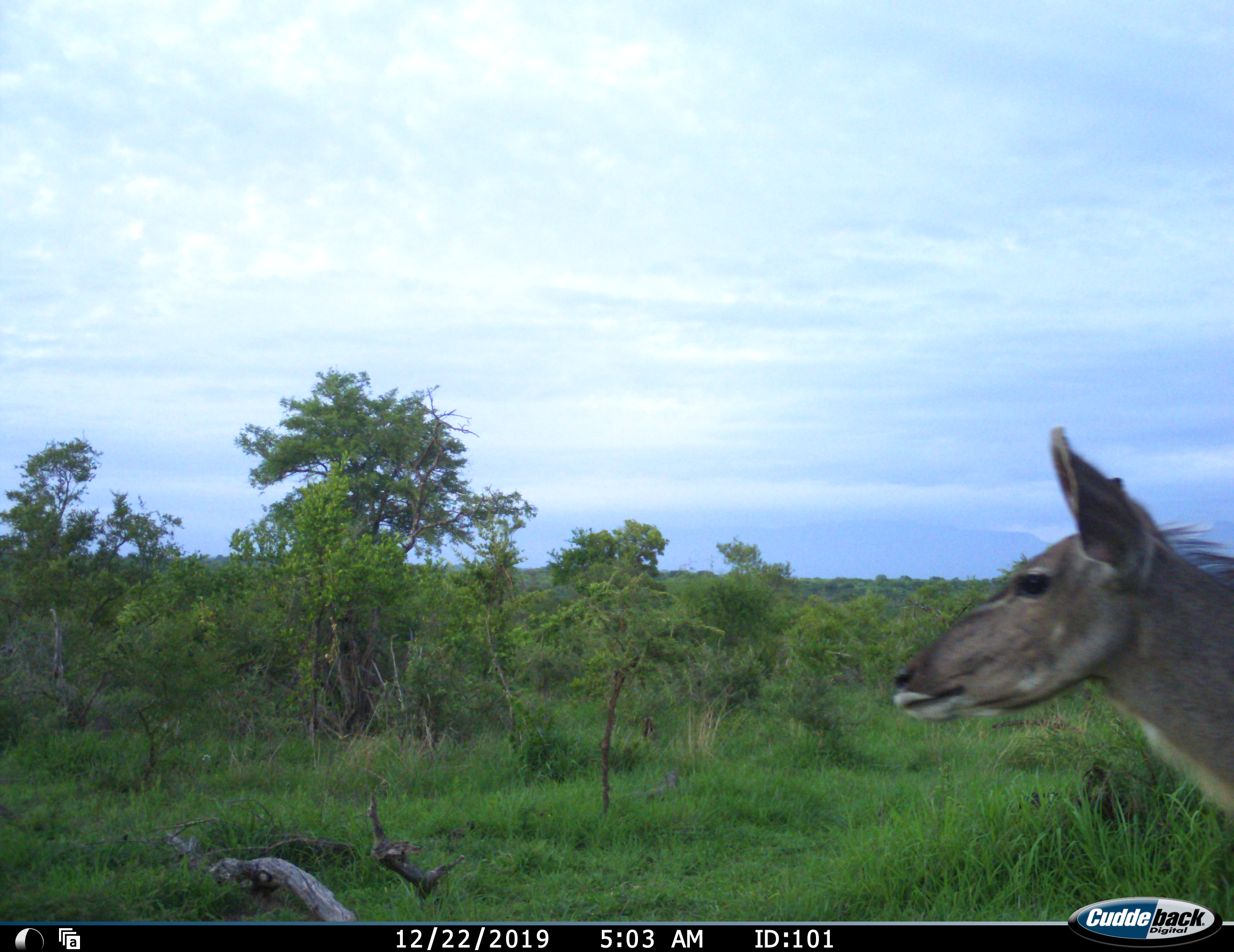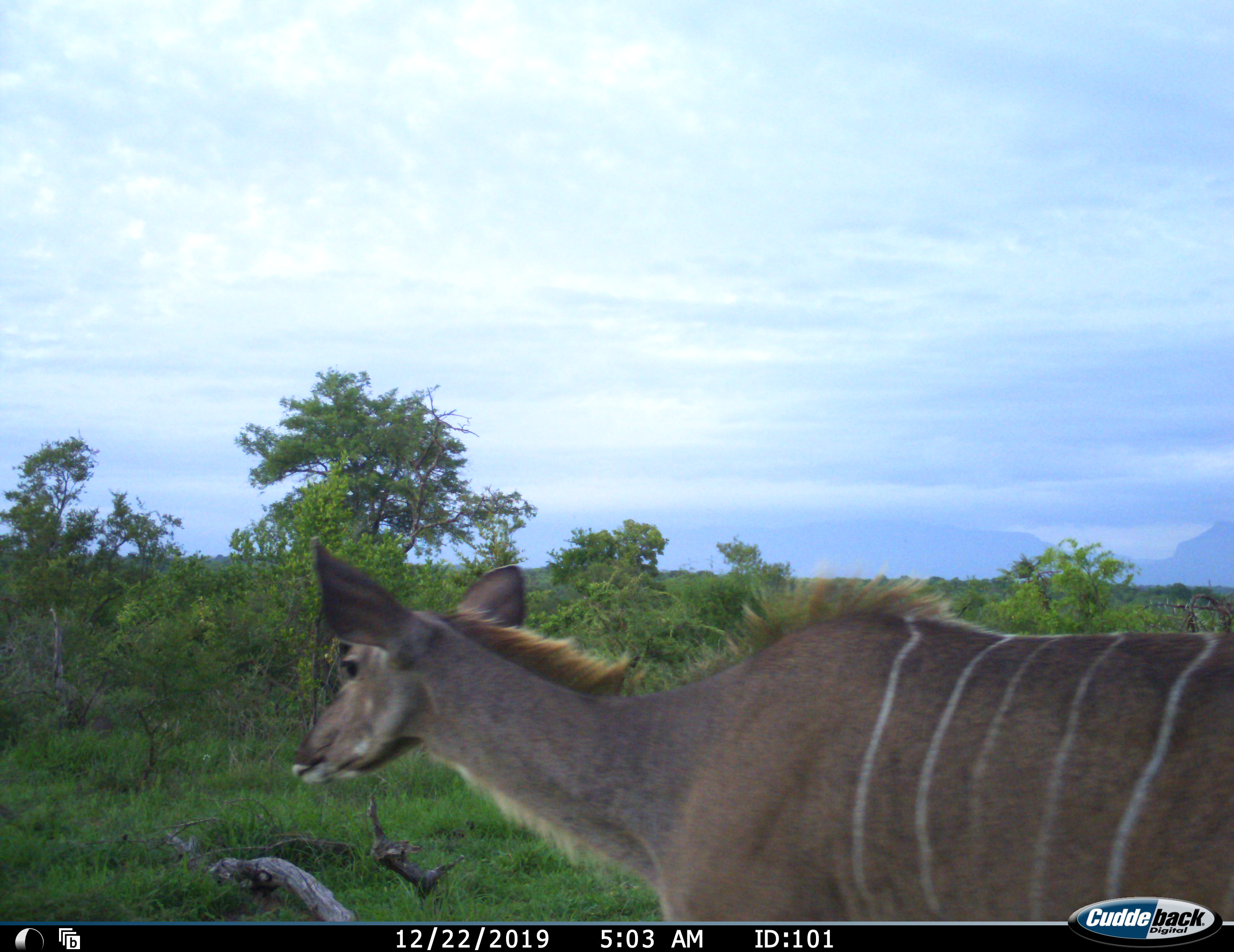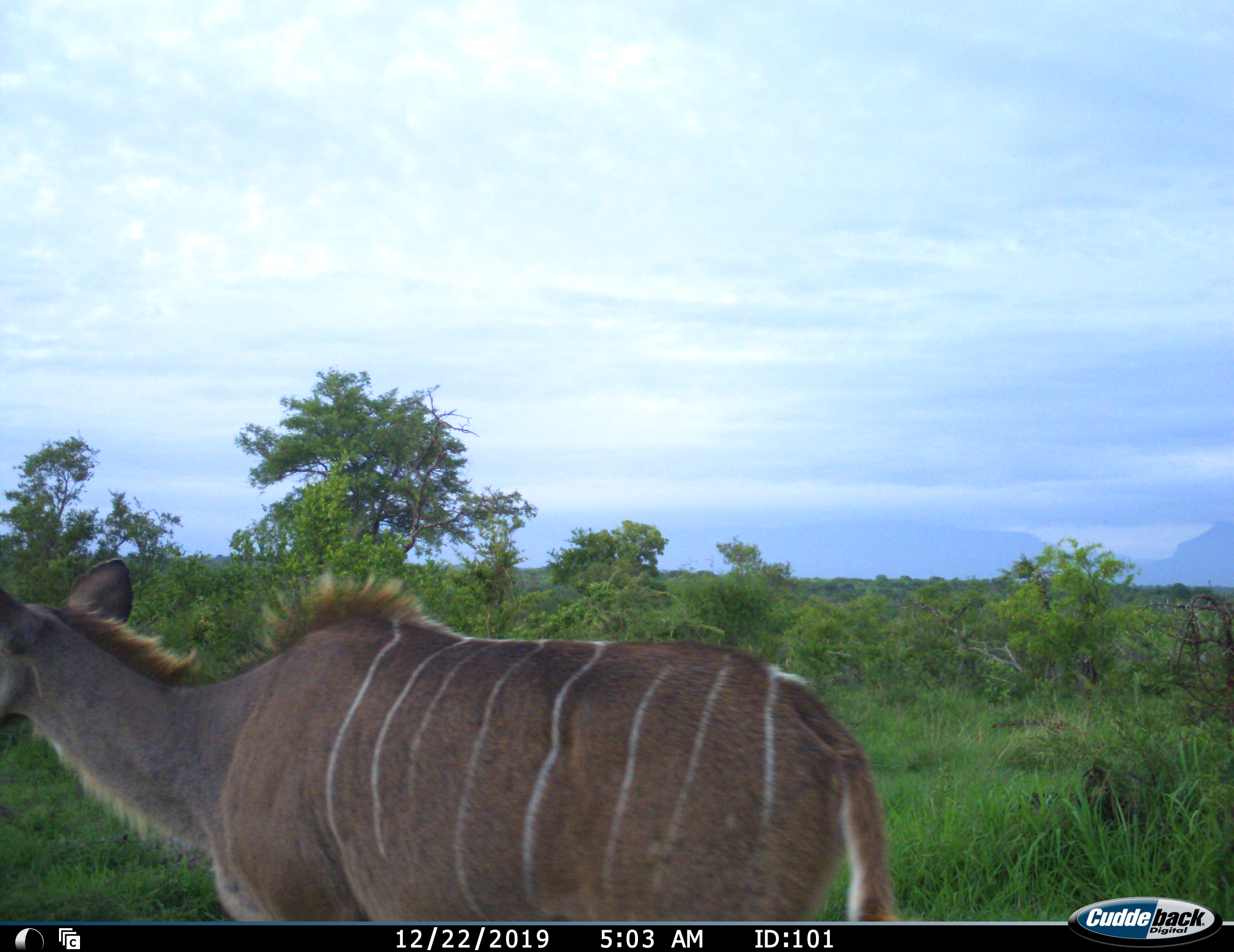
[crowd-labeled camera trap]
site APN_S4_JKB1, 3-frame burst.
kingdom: Animalia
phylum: Chordata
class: Mammalia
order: Artiodactyla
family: Bovidae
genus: Tragelaphus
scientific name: Tragelaphus angasii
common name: nyala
Nyala (Tragelaphus angasii), count 1. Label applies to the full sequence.